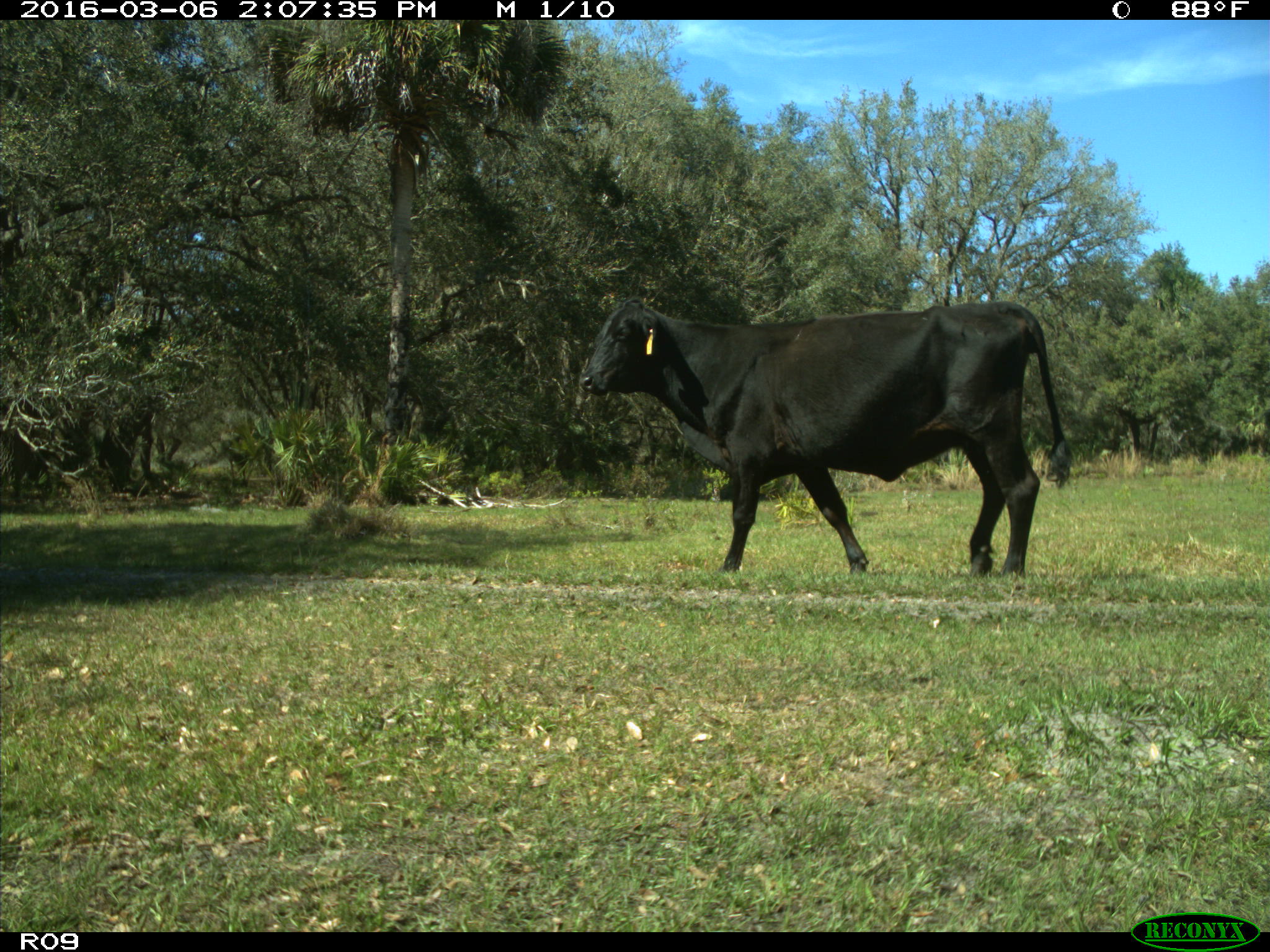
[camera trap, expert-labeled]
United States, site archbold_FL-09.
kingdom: Animalia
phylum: Chordata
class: Mammalia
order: Artiodactyla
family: Bovidae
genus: Bos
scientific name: Bos taurus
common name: domestic cow